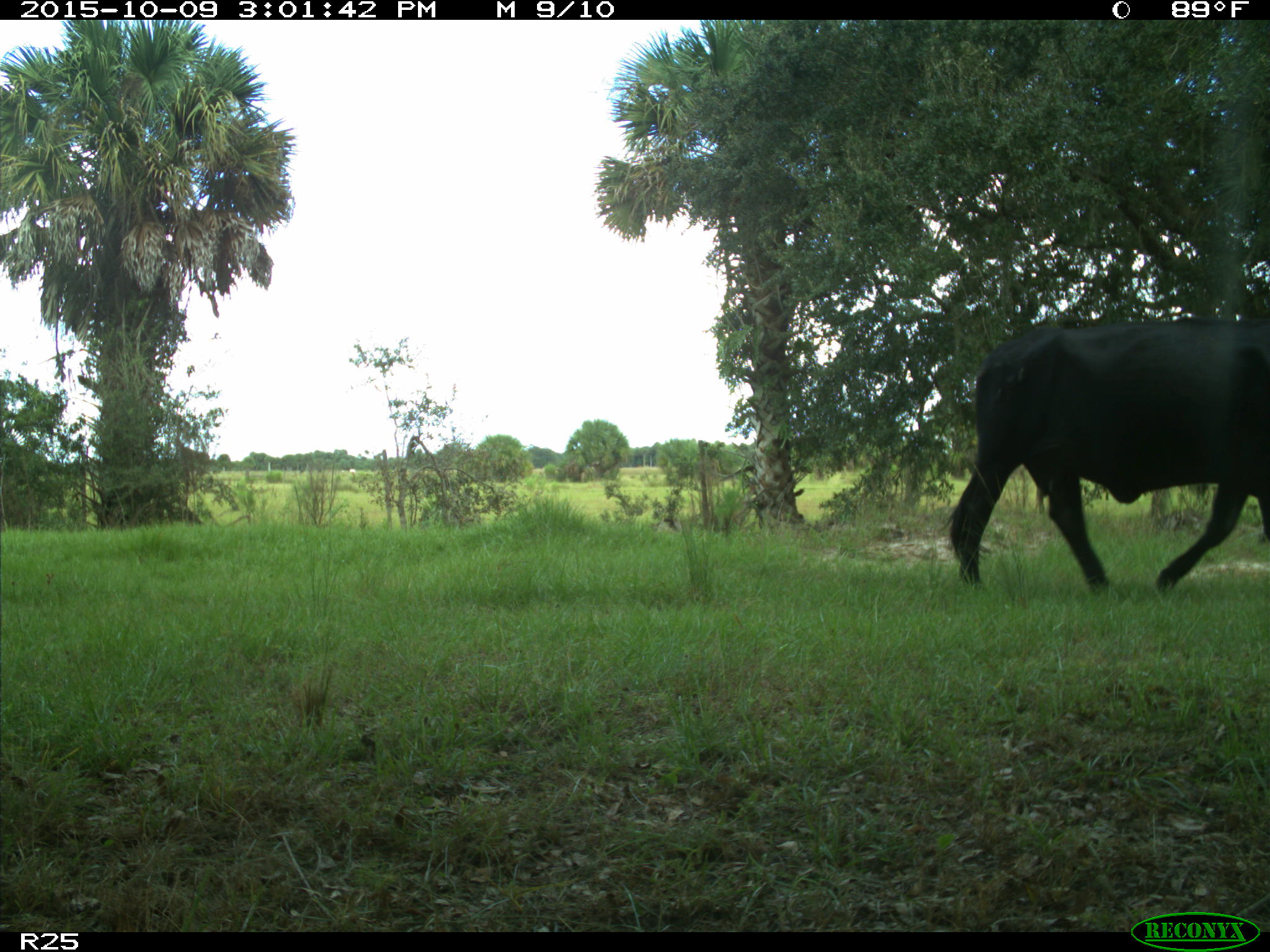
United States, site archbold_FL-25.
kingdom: Animalia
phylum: Chordata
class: Mammalia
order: Artiodactyla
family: Bovidae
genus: Bos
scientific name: Bos taurus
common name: domestic cow